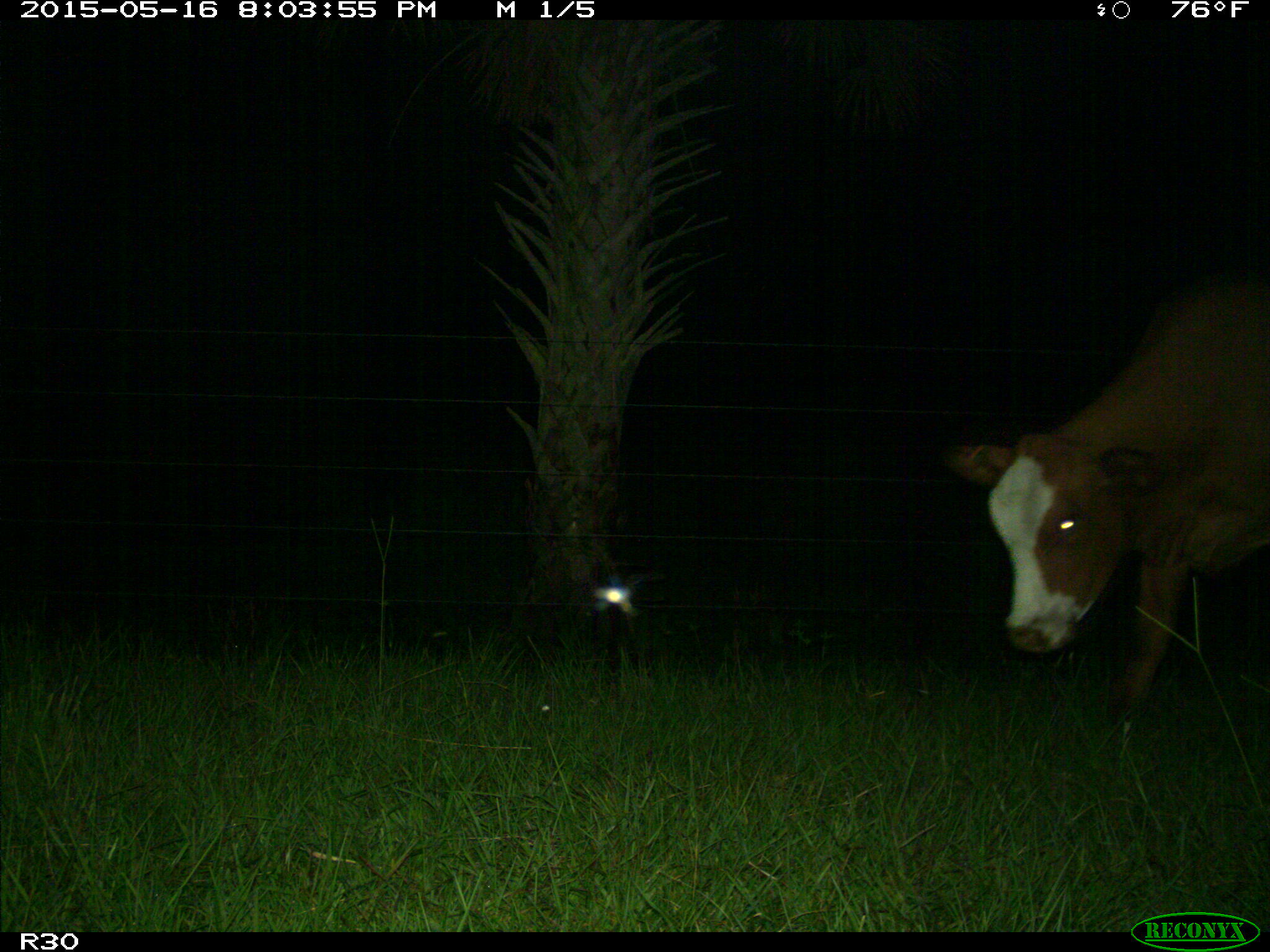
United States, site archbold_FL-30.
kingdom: Animalia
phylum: Chordata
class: Mammalia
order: Artiodactyla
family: Bovidae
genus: Bos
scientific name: Bos taurus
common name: domestic cow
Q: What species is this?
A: Bos taurus (domestic cow).